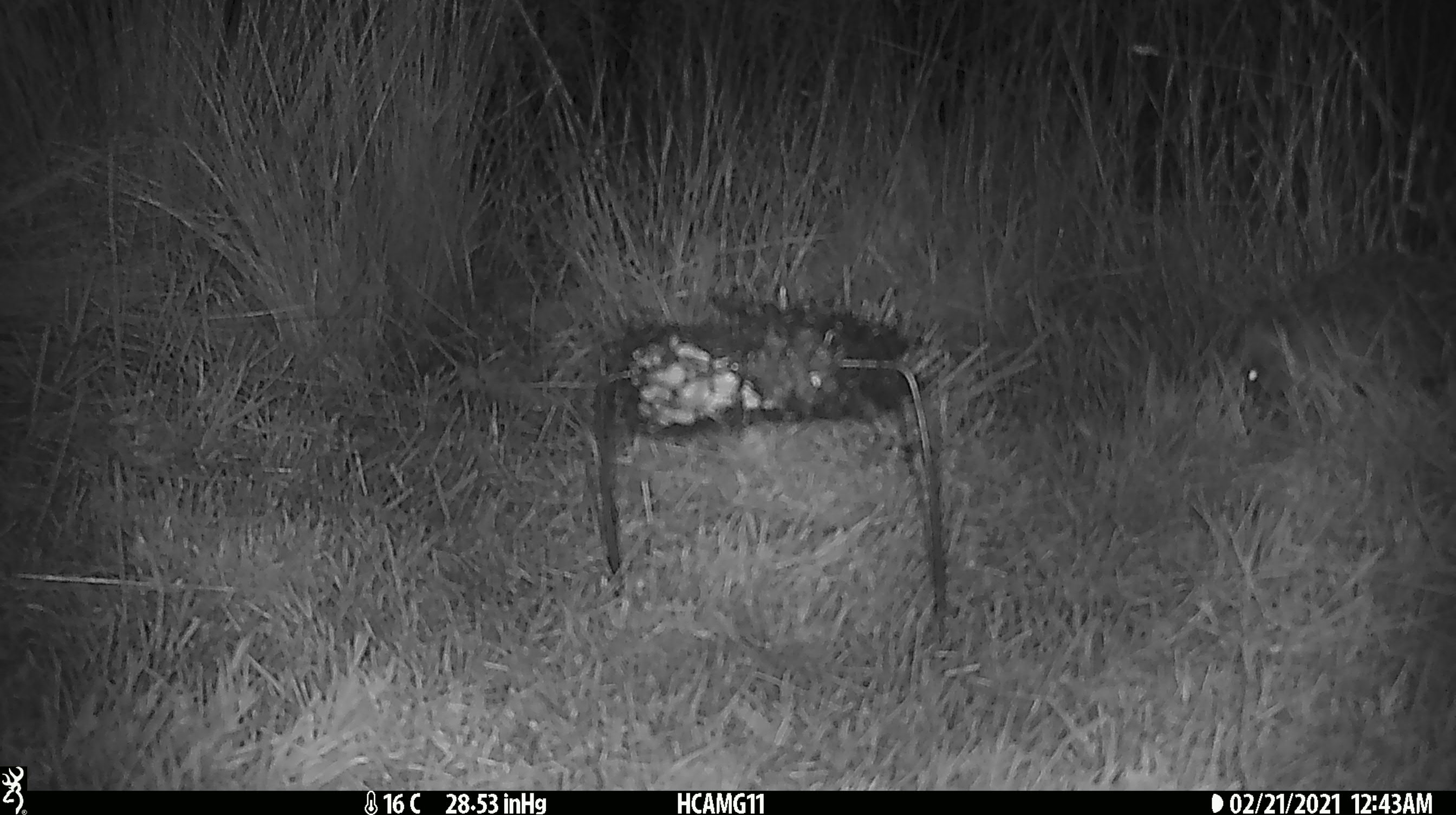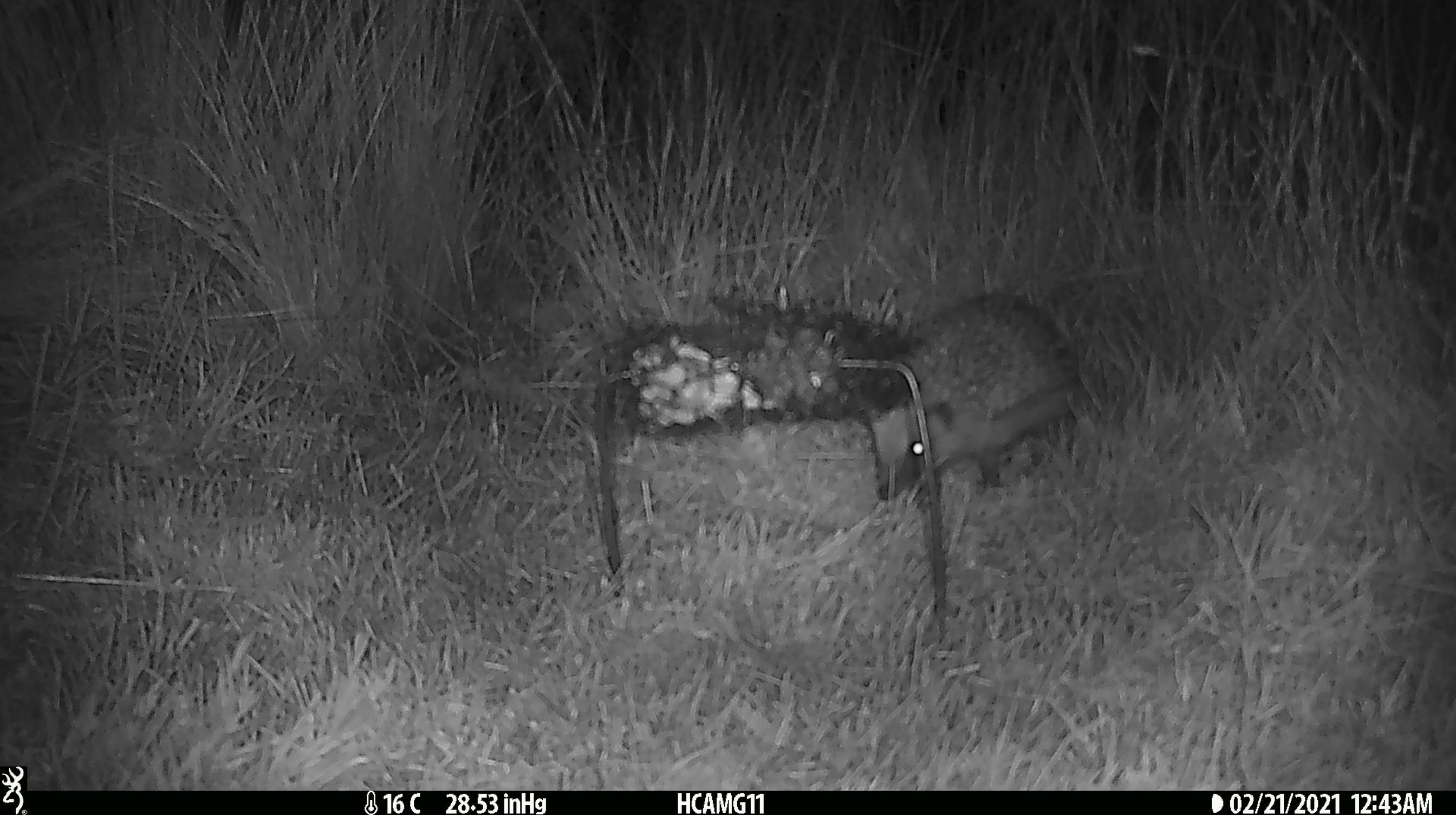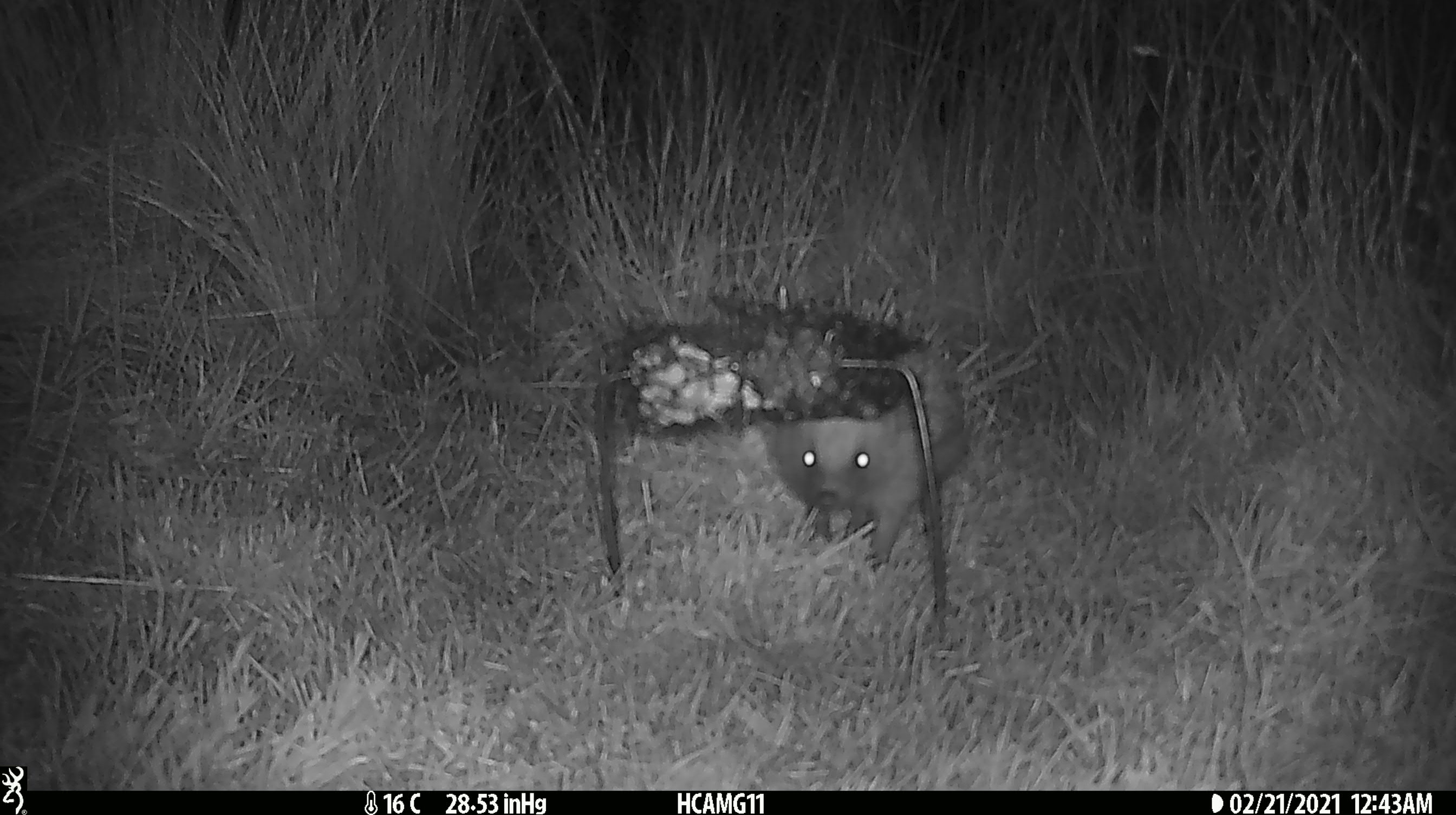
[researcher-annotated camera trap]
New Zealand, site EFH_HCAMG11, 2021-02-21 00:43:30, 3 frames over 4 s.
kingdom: Animalia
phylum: Chordata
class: Mammalia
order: Eulipotyphla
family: Erinaceidae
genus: Erinaceus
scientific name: Erinaceus europaeus europaeus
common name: european hedgehog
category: hedgehog